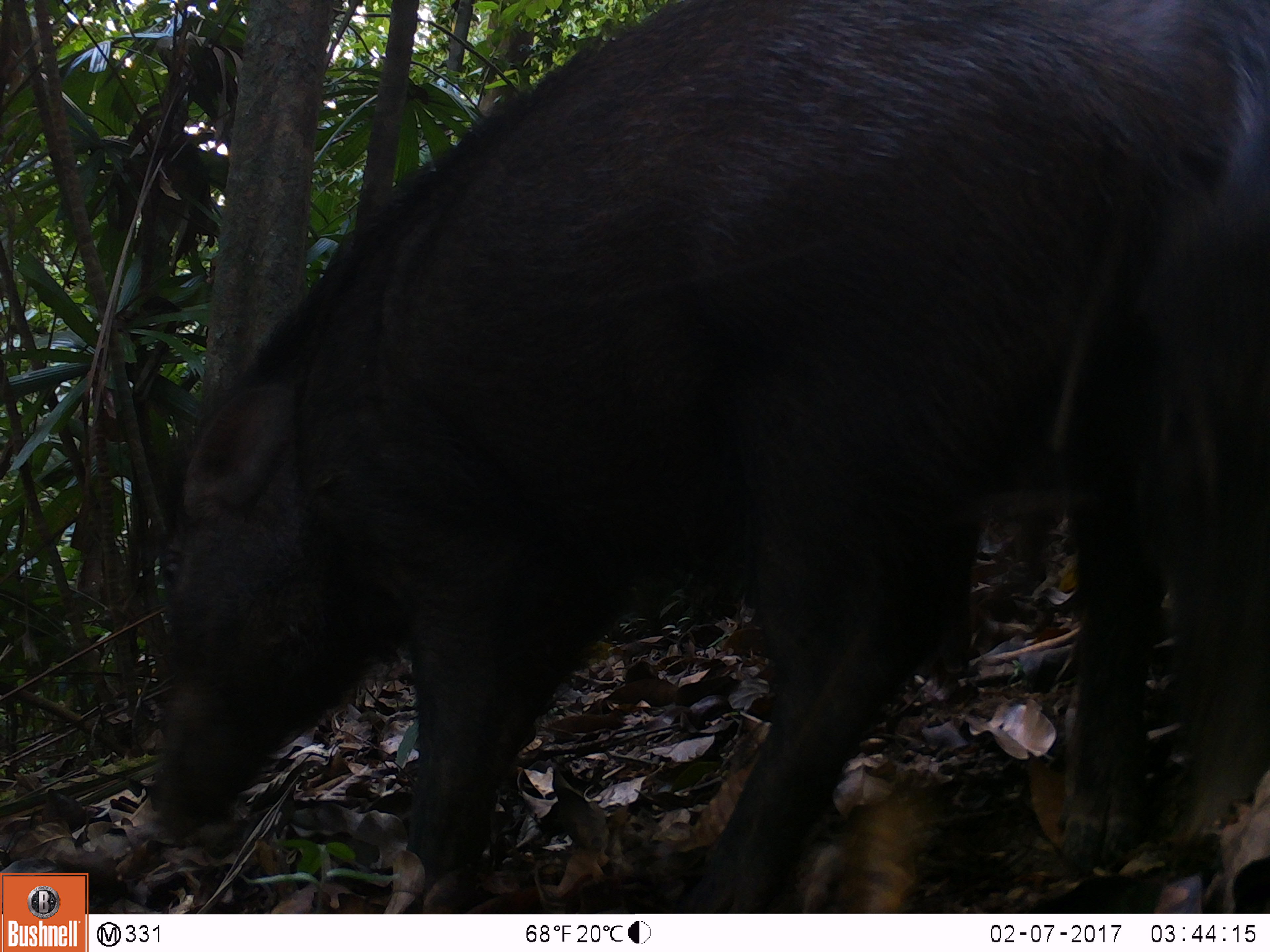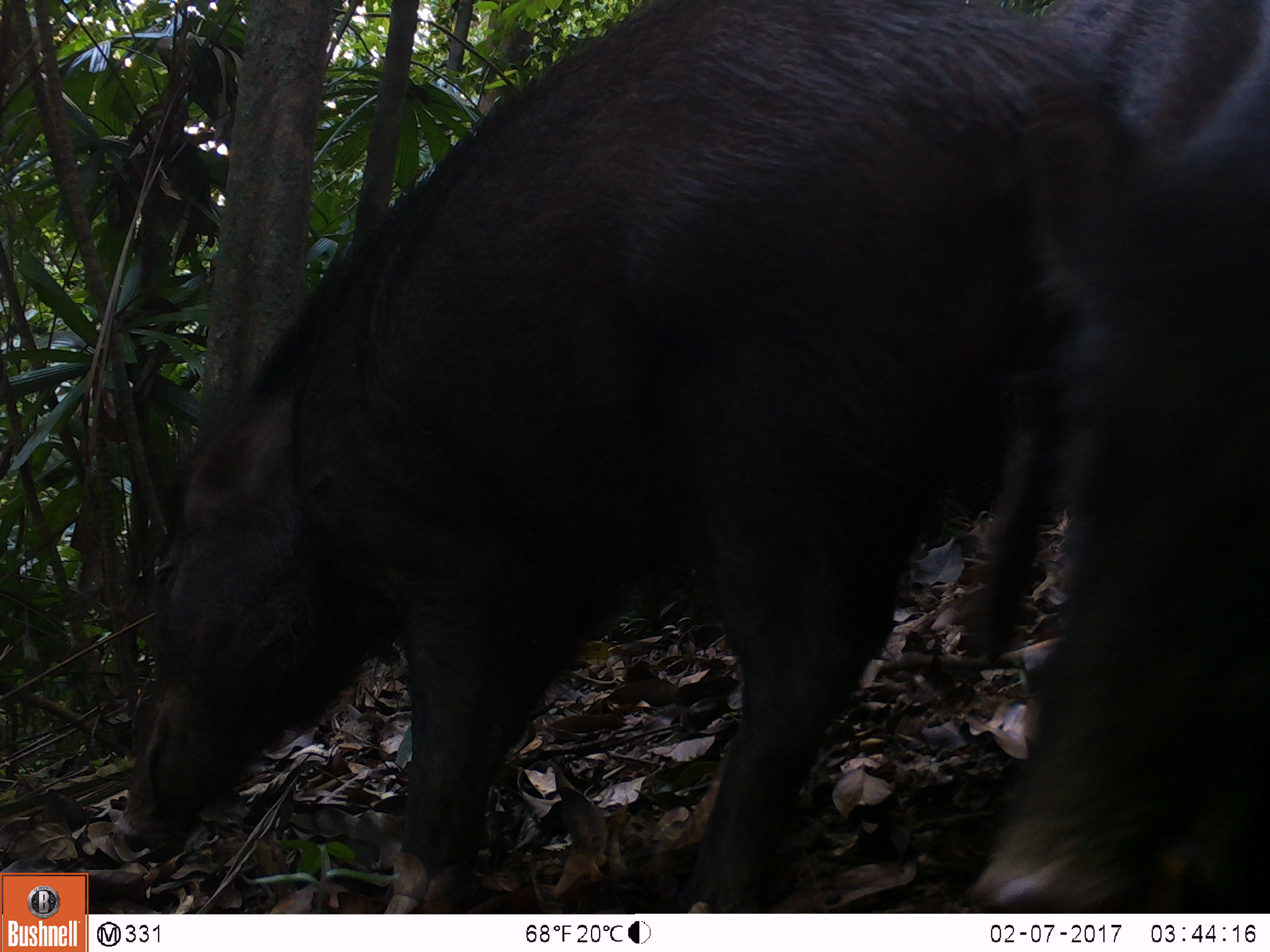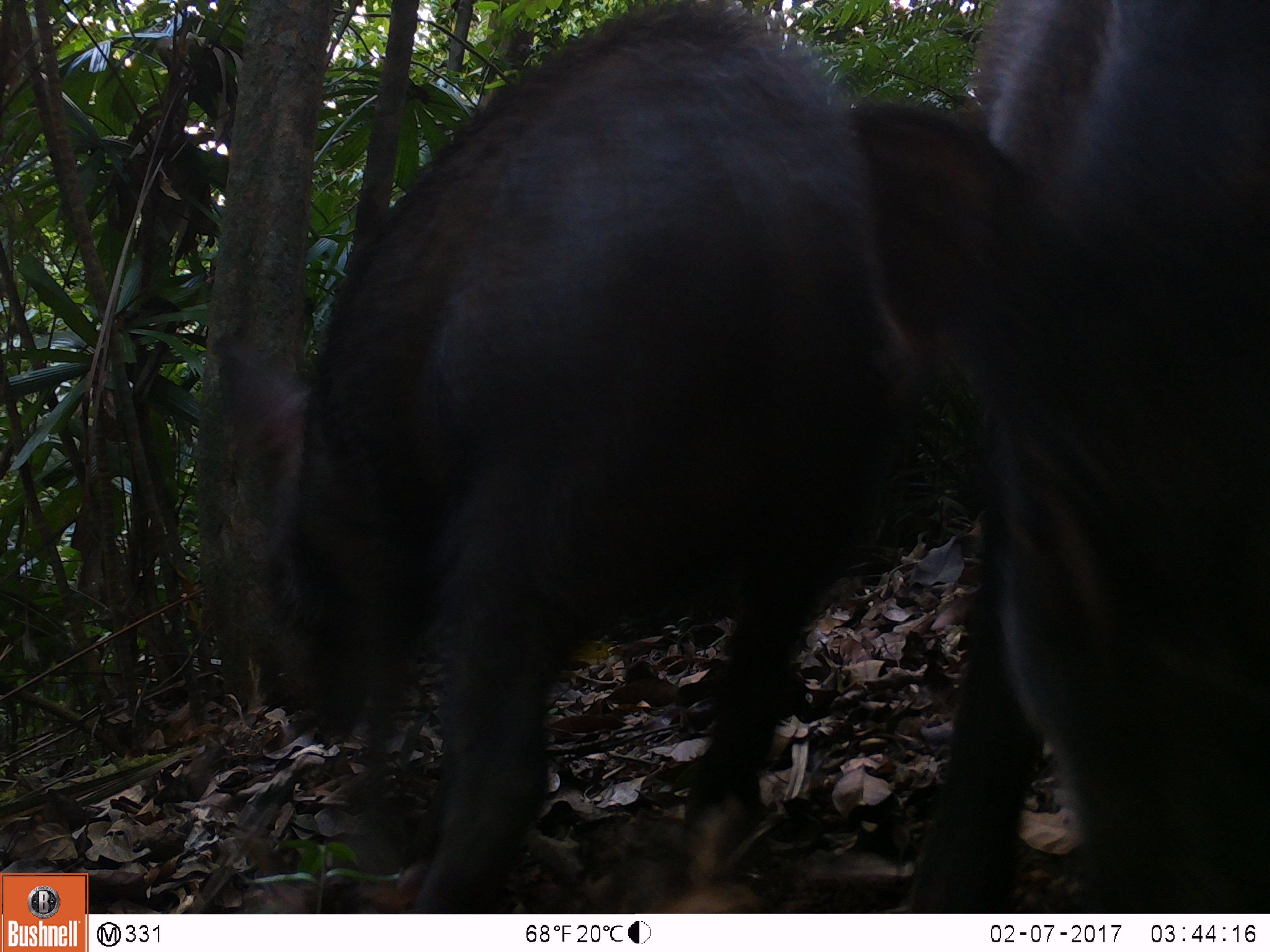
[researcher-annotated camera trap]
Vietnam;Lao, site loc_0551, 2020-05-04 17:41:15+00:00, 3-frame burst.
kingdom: Animalia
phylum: Chordata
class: Mammalia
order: Artiodactyla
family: Suidae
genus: Sus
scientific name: Sus scrofa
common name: eurasian wild pig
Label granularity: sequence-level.